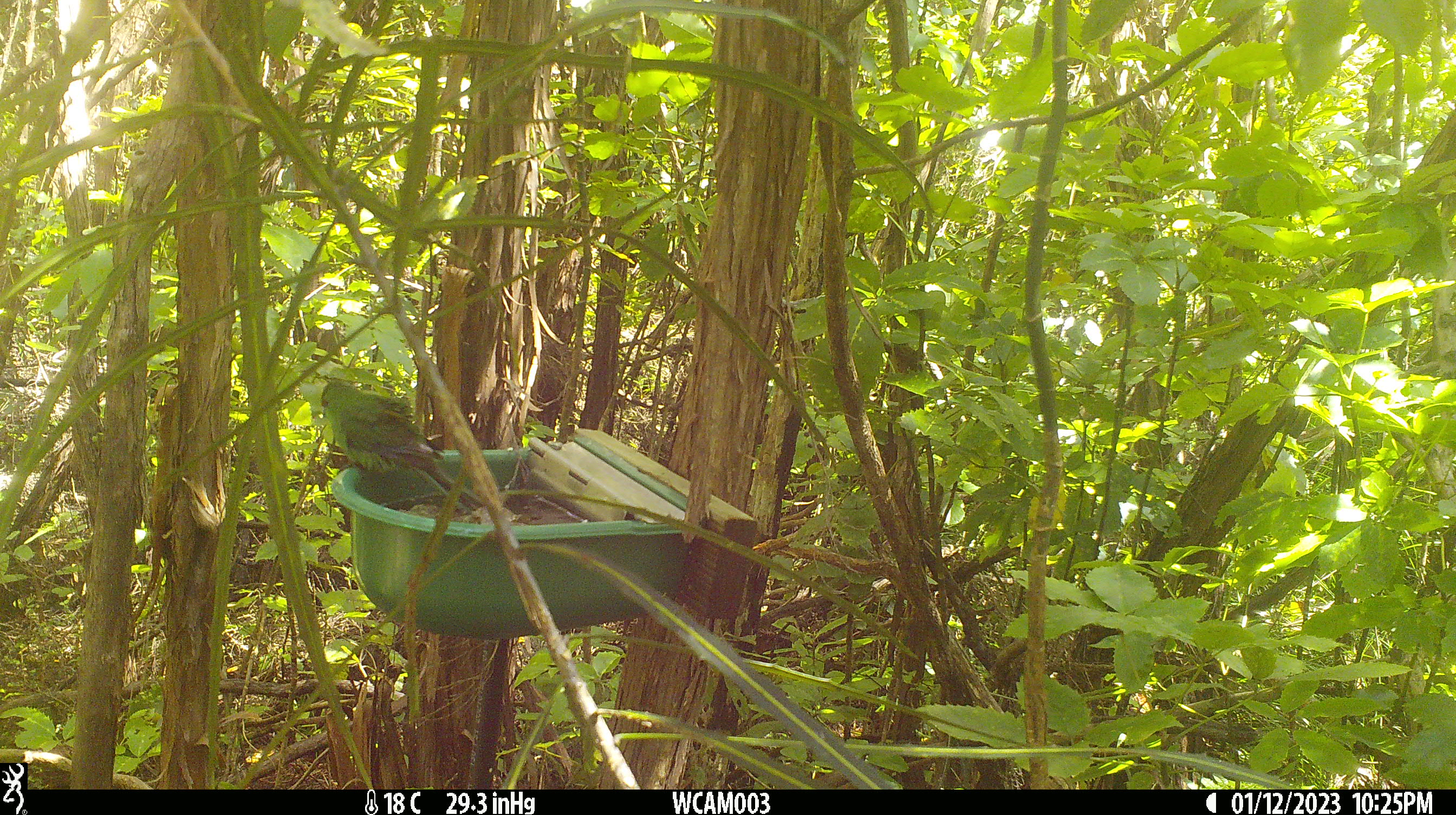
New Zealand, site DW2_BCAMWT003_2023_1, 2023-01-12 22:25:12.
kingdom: Animalia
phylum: Chordata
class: Aves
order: Psittaciformes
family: Psittaculidae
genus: Cyanoramphus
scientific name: Cyanoramphus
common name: parakeet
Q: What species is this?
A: Parakeet (Cyanoramphus).